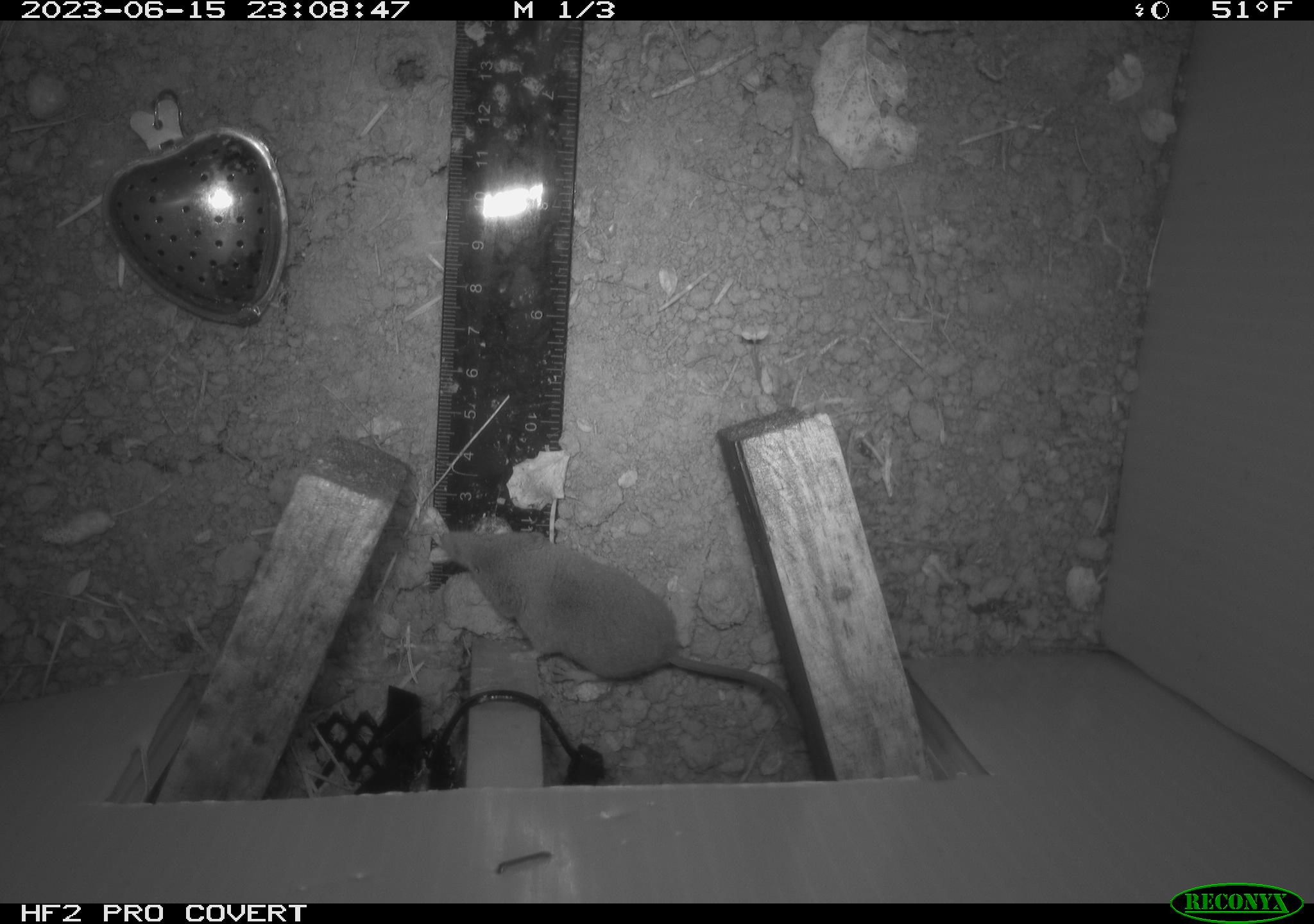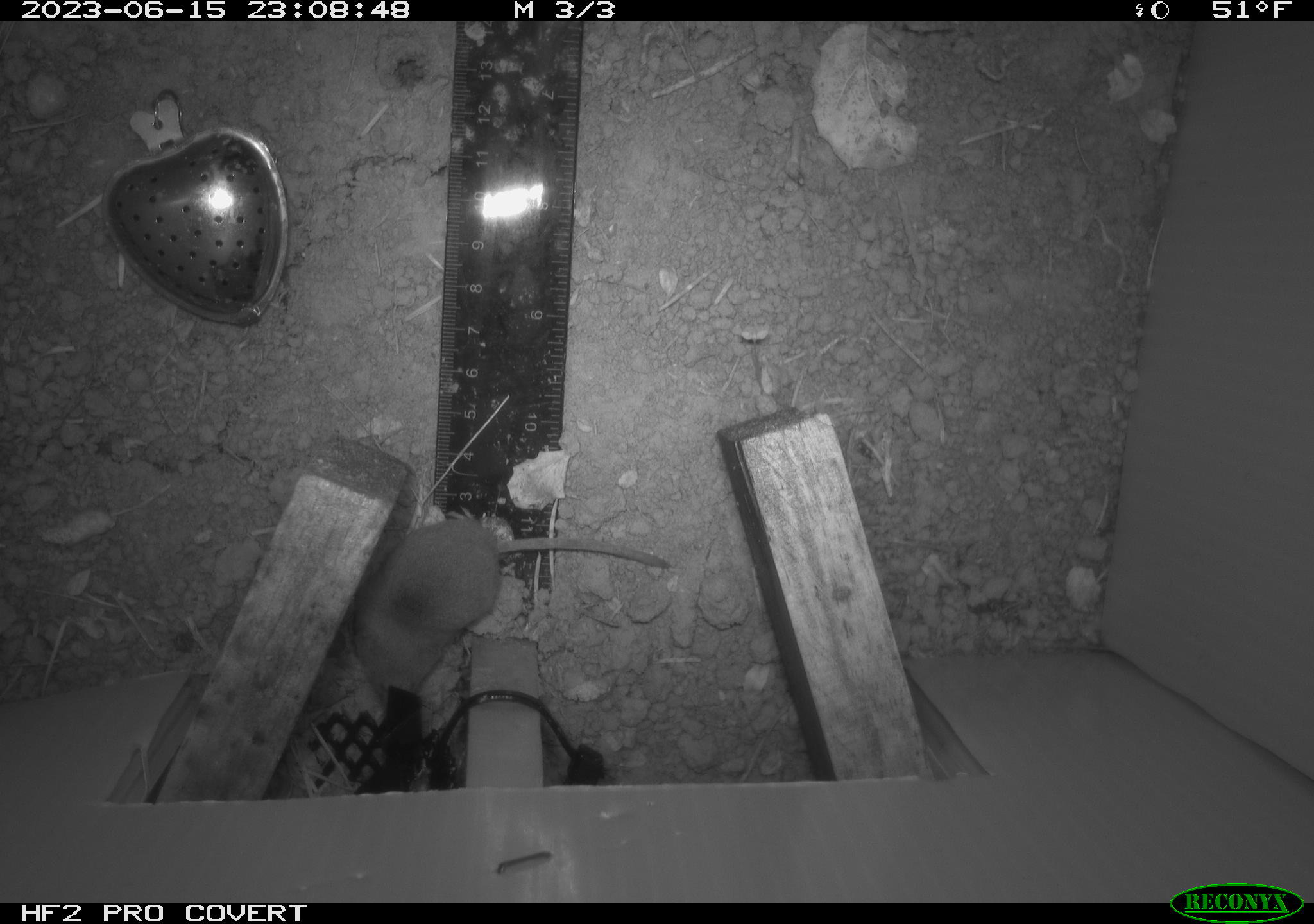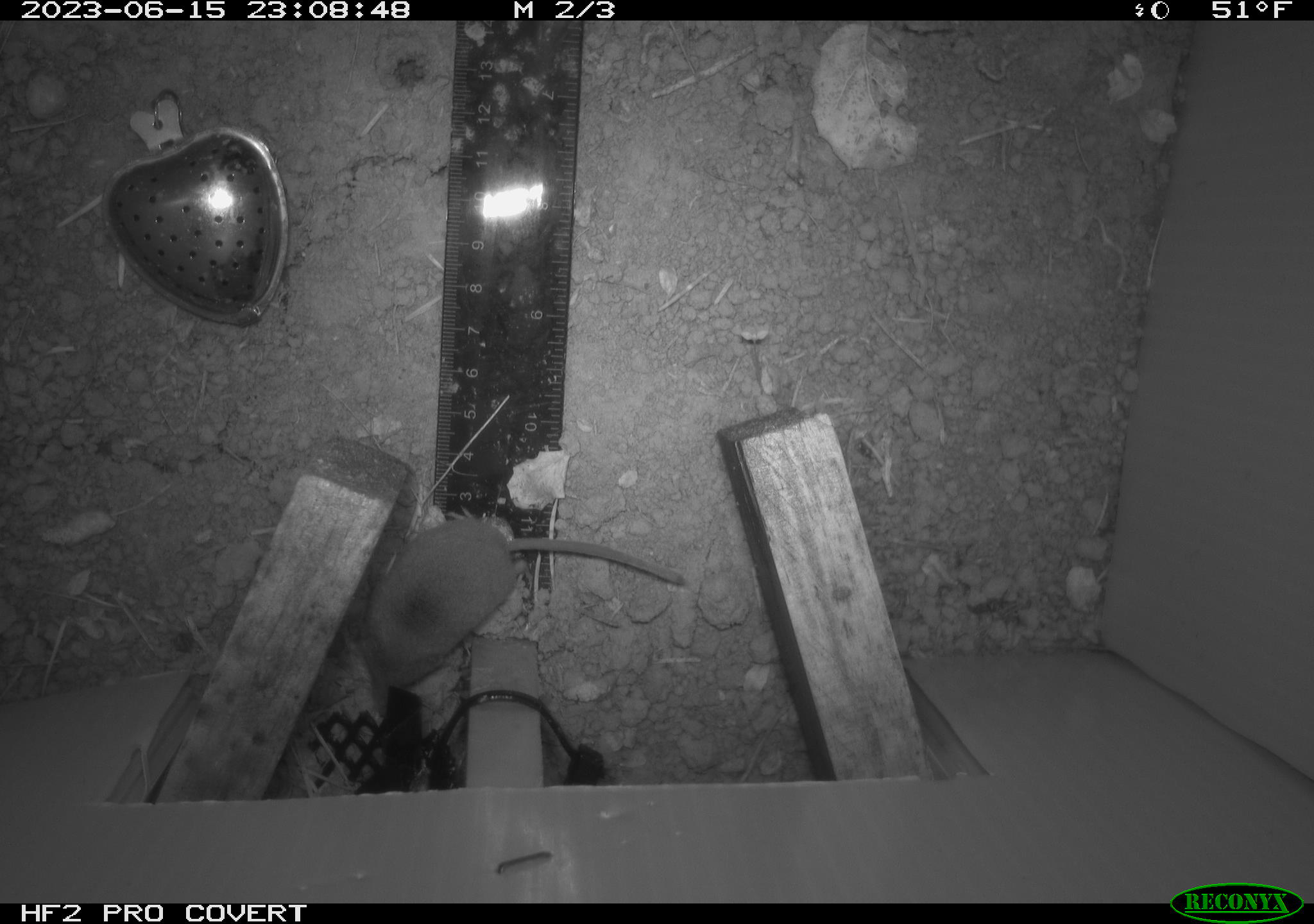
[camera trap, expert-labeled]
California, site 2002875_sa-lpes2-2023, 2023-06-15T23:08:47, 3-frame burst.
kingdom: Animalia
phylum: Chordata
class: Mammalia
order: Eulipotyphla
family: Soricidae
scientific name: Soricidae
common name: shrews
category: soricidae family